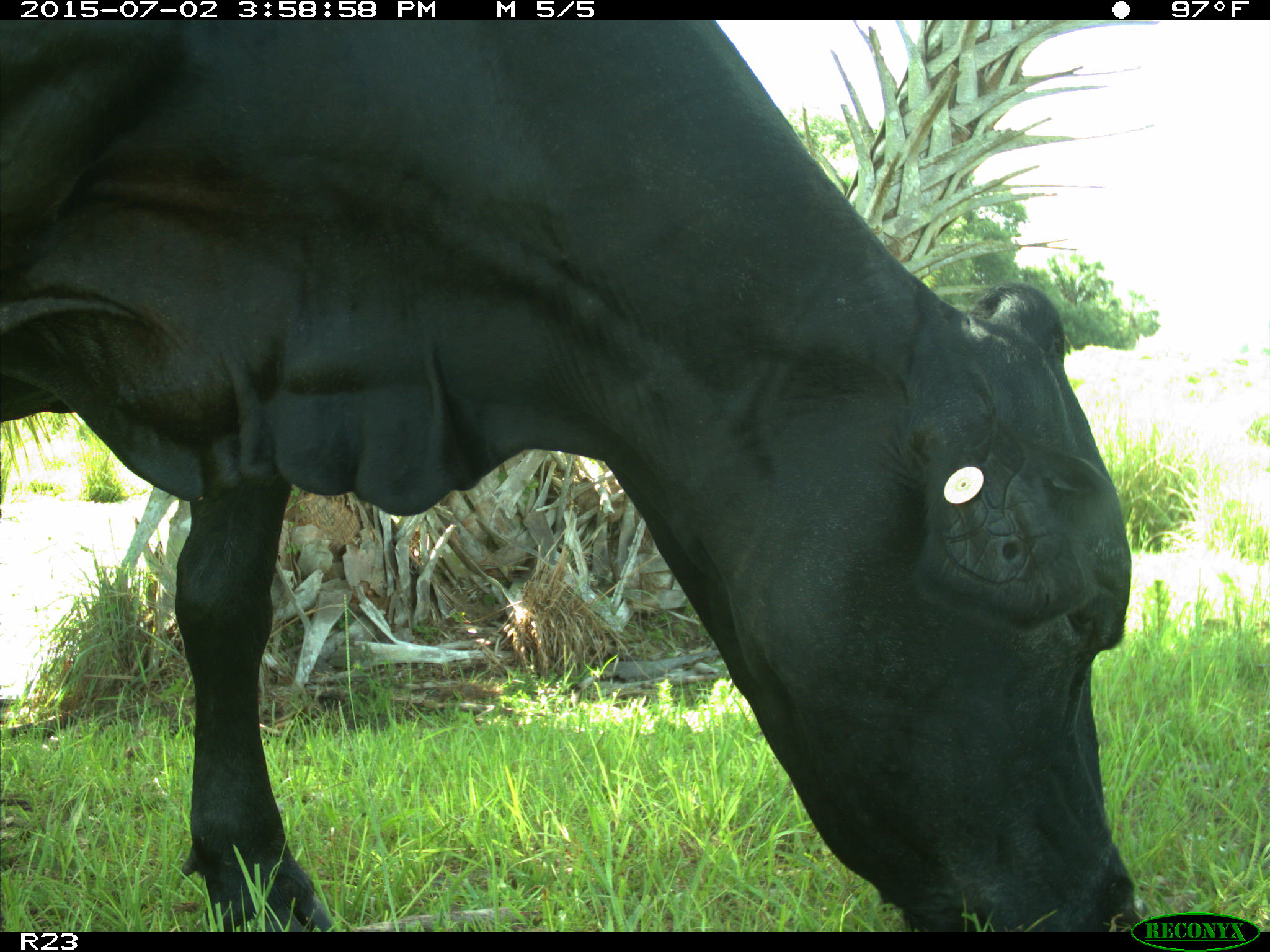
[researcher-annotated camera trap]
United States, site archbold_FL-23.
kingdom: Animalia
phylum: Chordata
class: Mammalia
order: Artiodactyla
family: Bovidae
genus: Bos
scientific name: Bos taurus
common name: domestic cow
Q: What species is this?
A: Bos taurus (domestic cow).